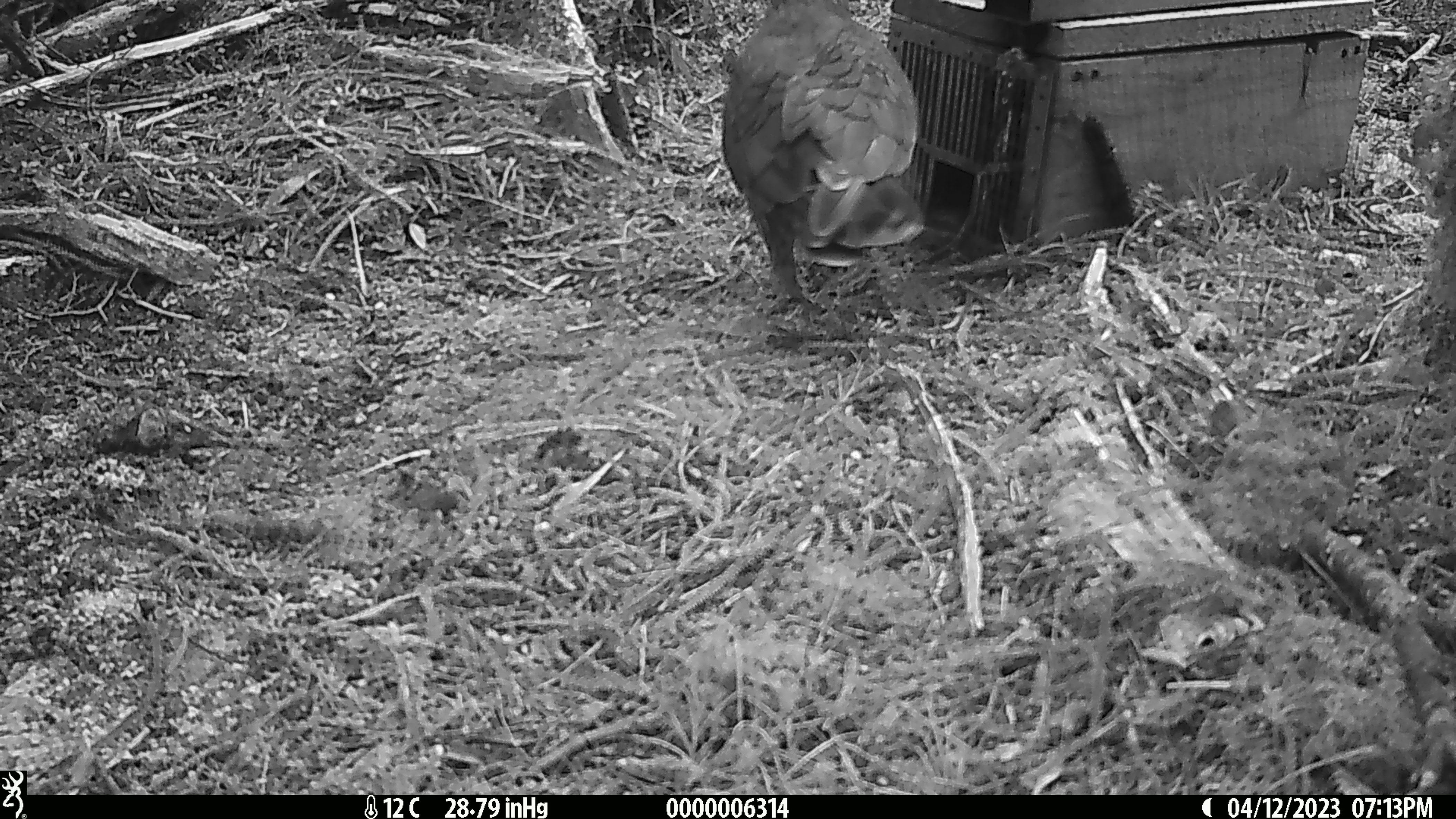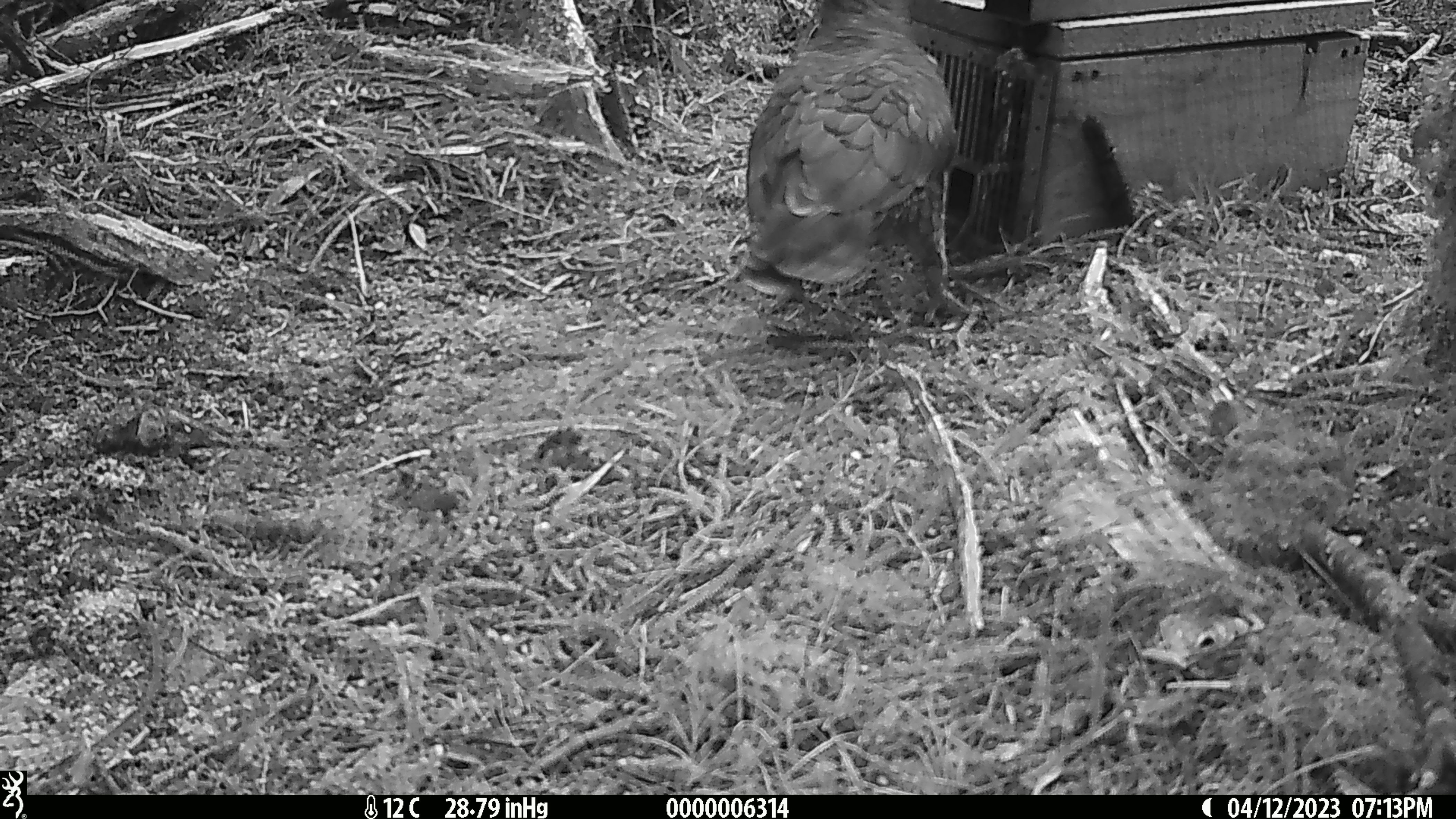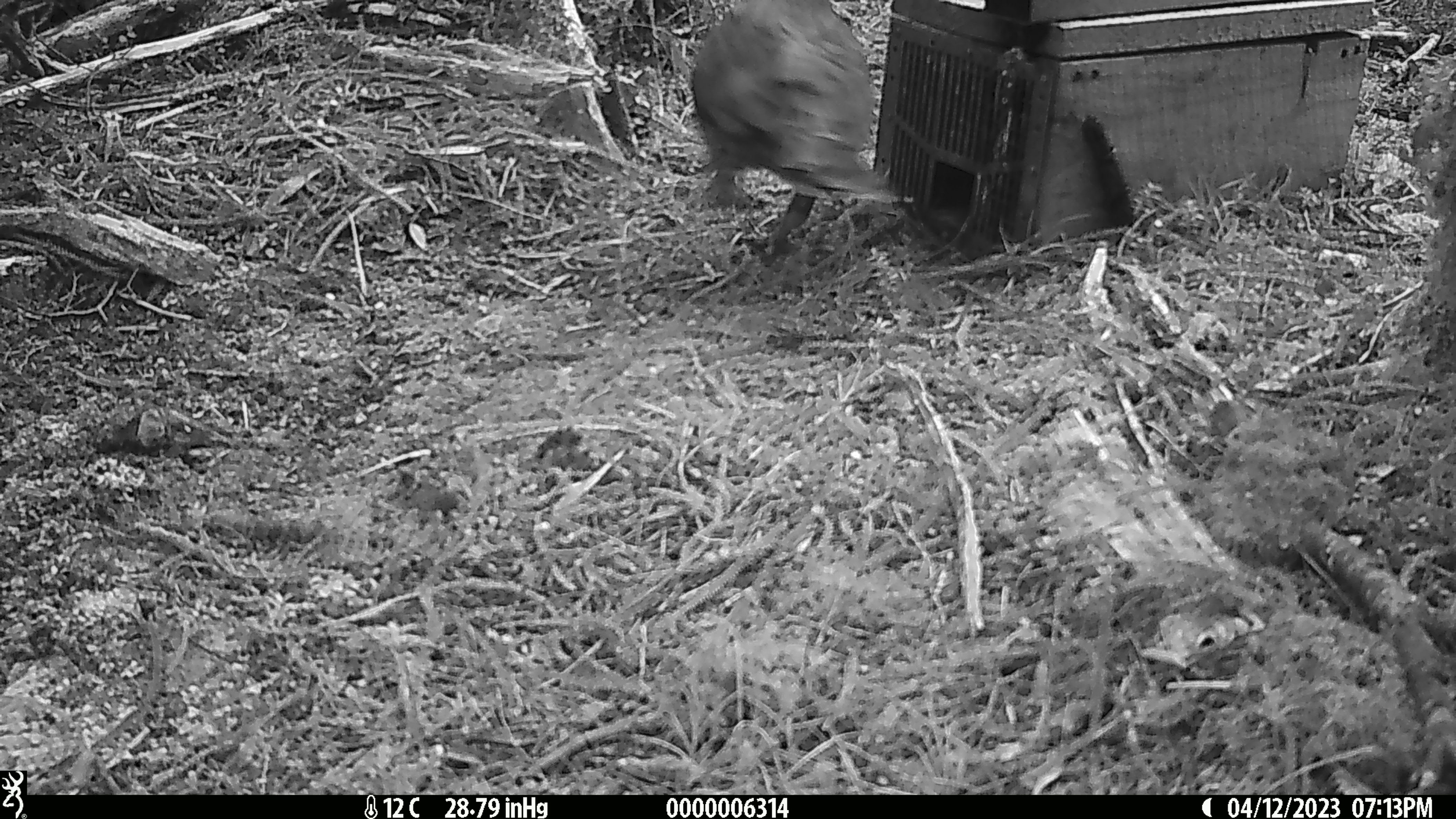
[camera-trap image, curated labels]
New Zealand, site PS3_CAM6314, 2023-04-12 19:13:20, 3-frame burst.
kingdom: Animalia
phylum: Chordata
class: Aves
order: Psittaciformes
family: Strigopidae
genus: Nestor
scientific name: Nestor notabilis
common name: kea